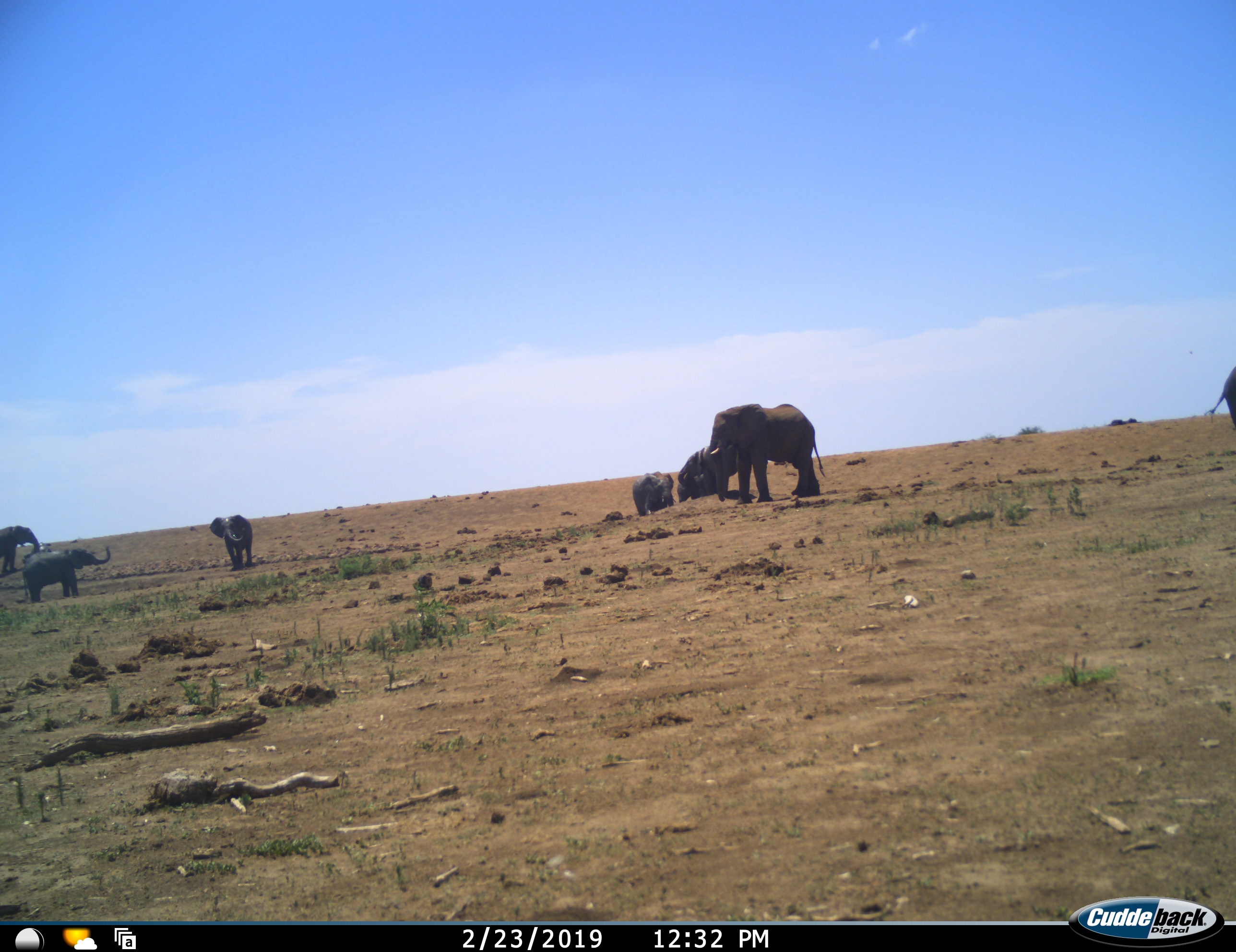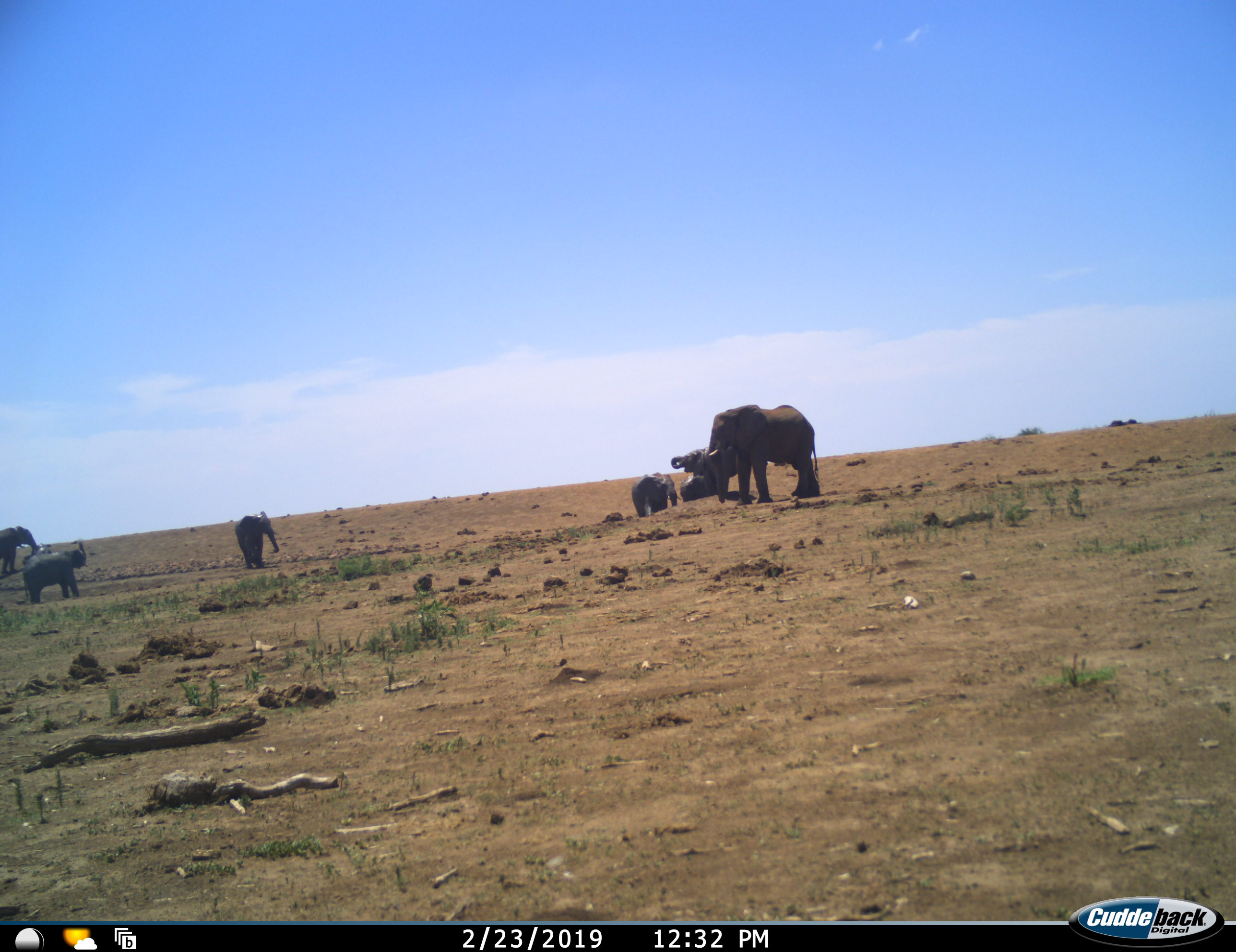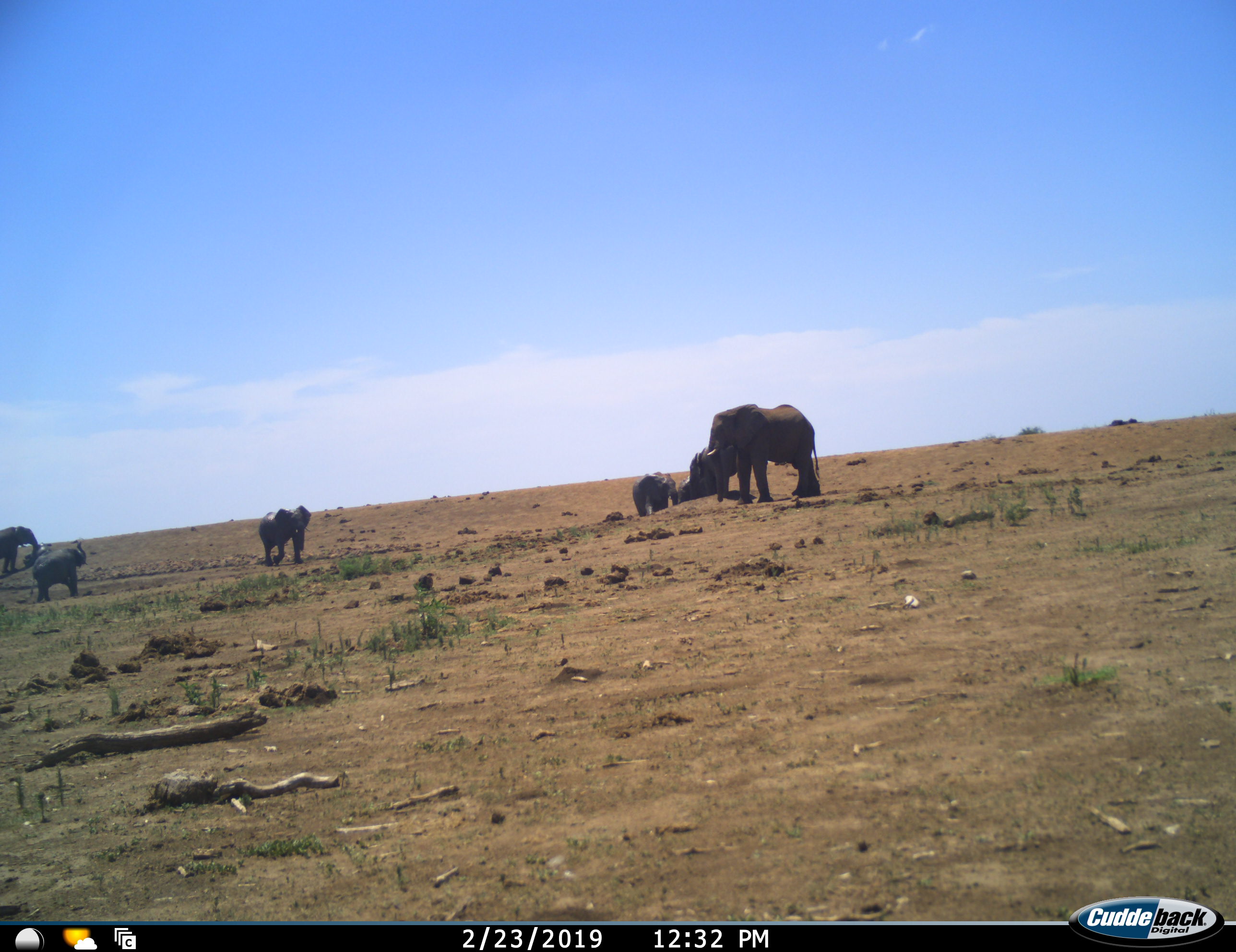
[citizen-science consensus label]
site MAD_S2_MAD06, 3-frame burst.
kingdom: Animalia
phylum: Chordata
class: Mammalia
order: Proboscidea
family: Elephantidae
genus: Loxodonta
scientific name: Loxodonta africana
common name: african bush elephant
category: elephant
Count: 7.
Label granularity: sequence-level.